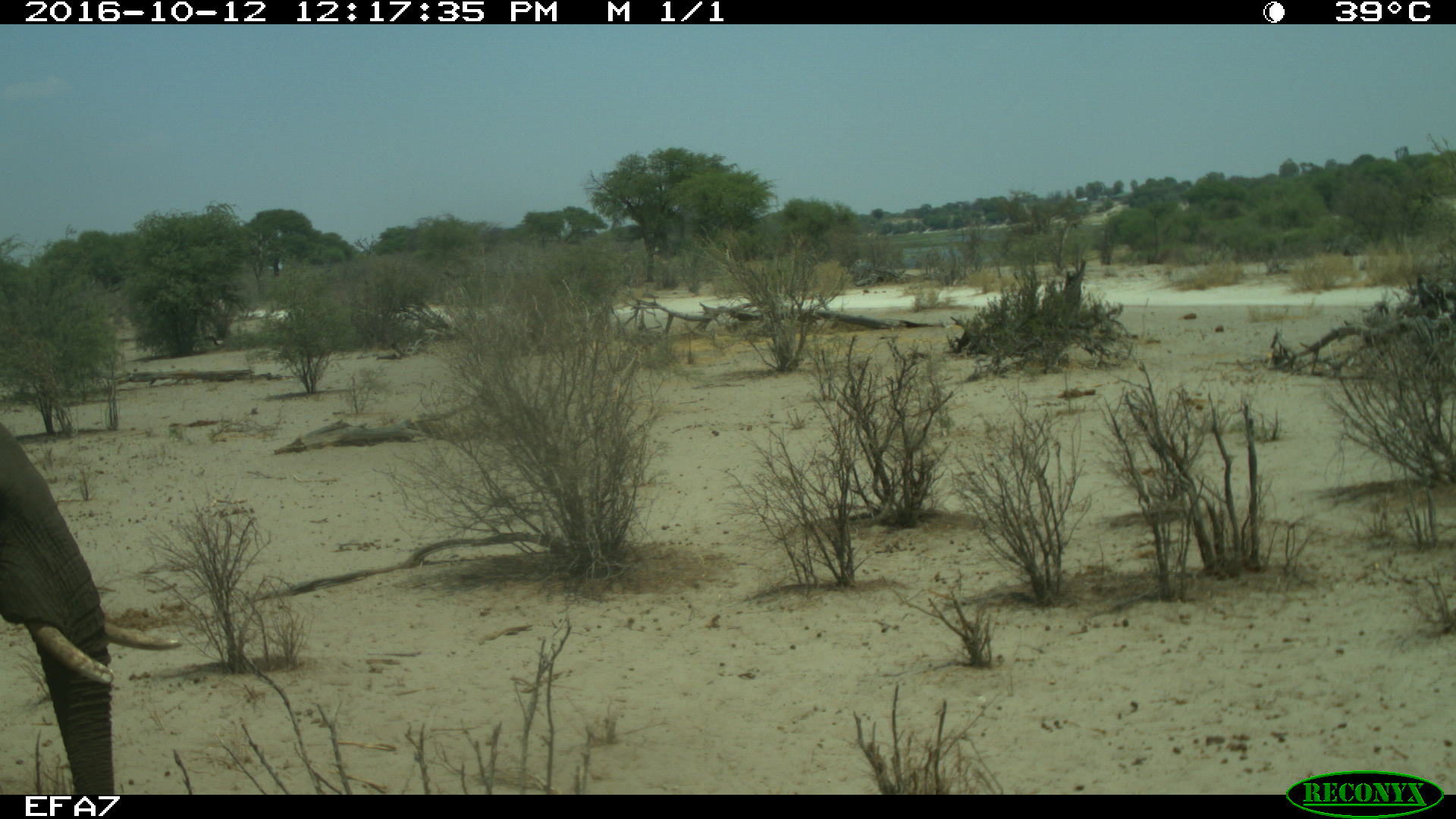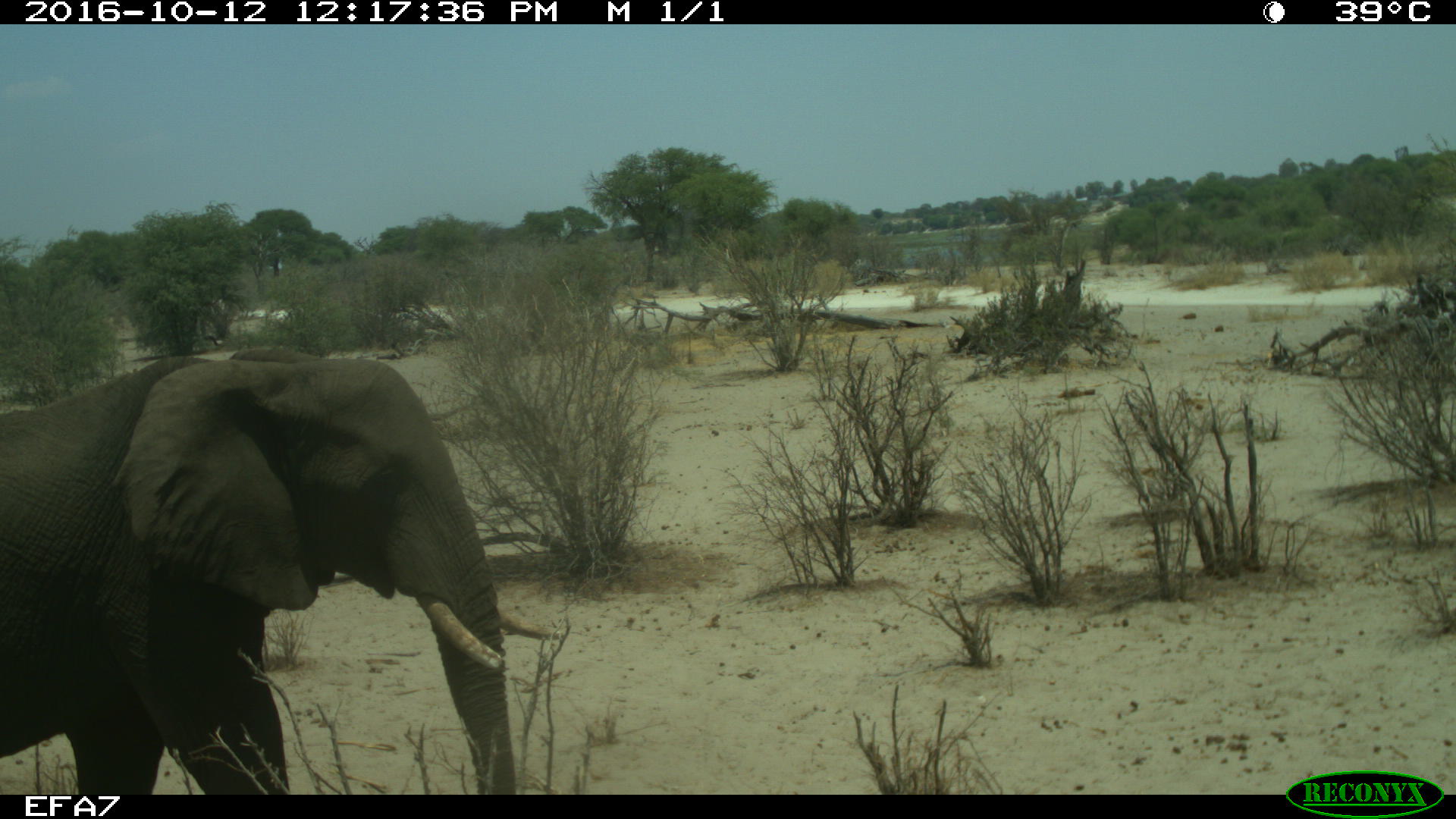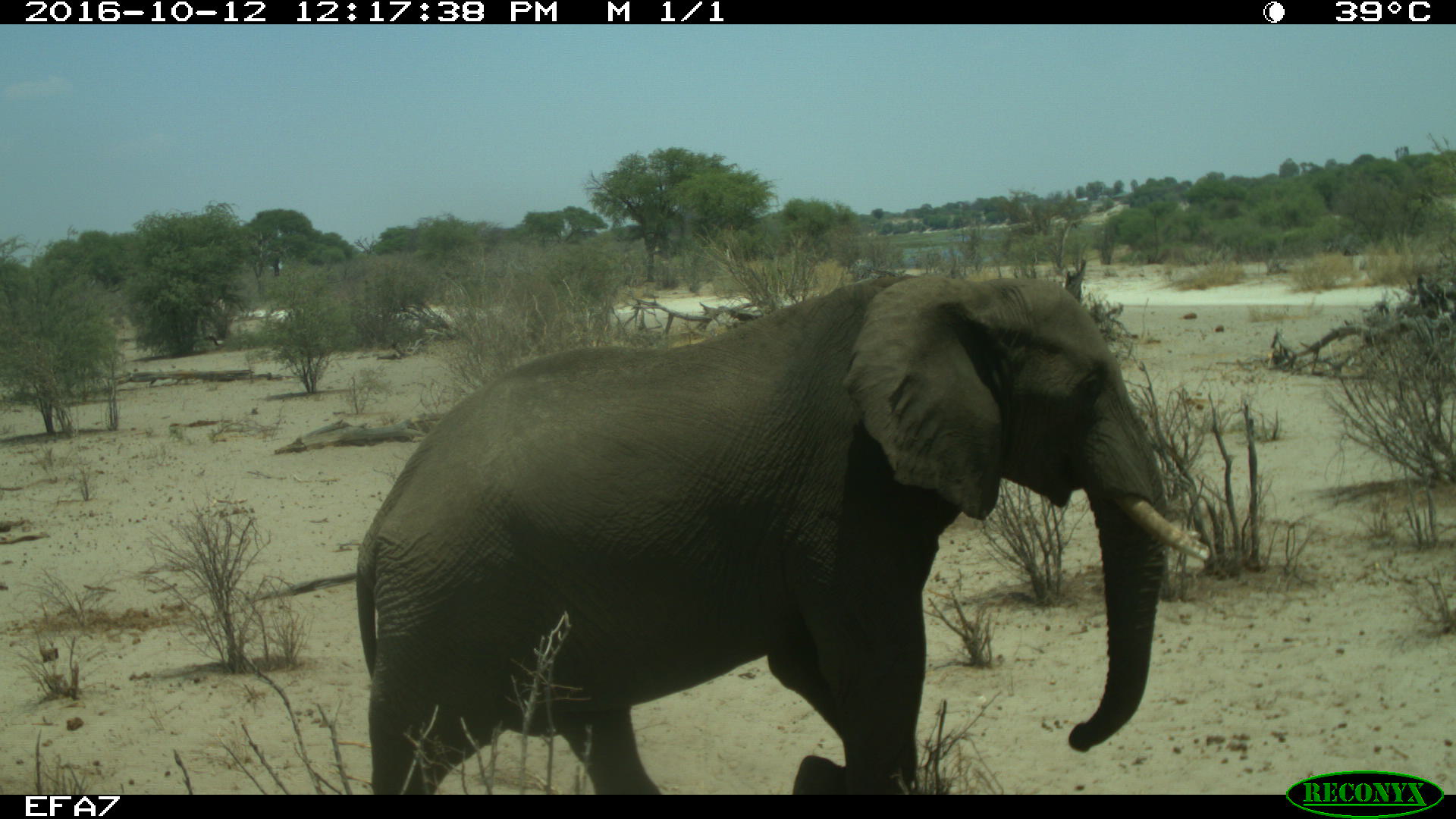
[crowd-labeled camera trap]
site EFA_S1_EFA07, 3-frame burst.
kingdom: Animalia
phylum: Chordata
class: Mammalia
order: Proboscidea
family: Elephantidae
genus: Loxodonta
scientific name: Loxodonta africana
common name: african bush elephant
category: elephant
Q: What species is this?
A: Elephant (african bush elephant) (Loxodonta africana).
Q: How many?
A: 1.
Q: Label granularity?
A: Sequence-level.